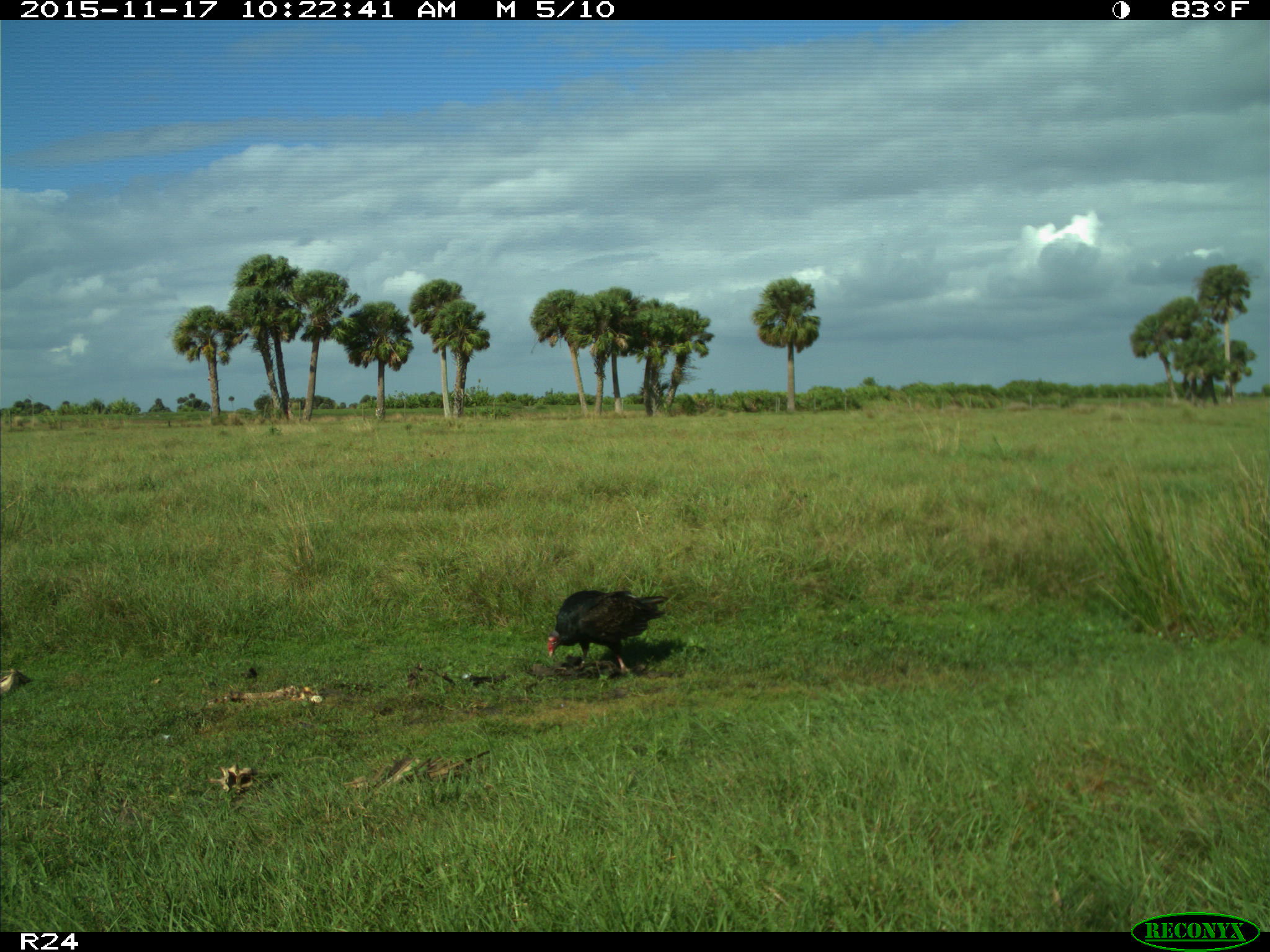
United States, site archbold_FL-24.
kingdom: Animalia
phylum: Chordata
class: Aves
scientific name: Aves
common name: birds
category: unidentified bird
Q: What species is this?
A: Unidentified bird (birds) (Aves).